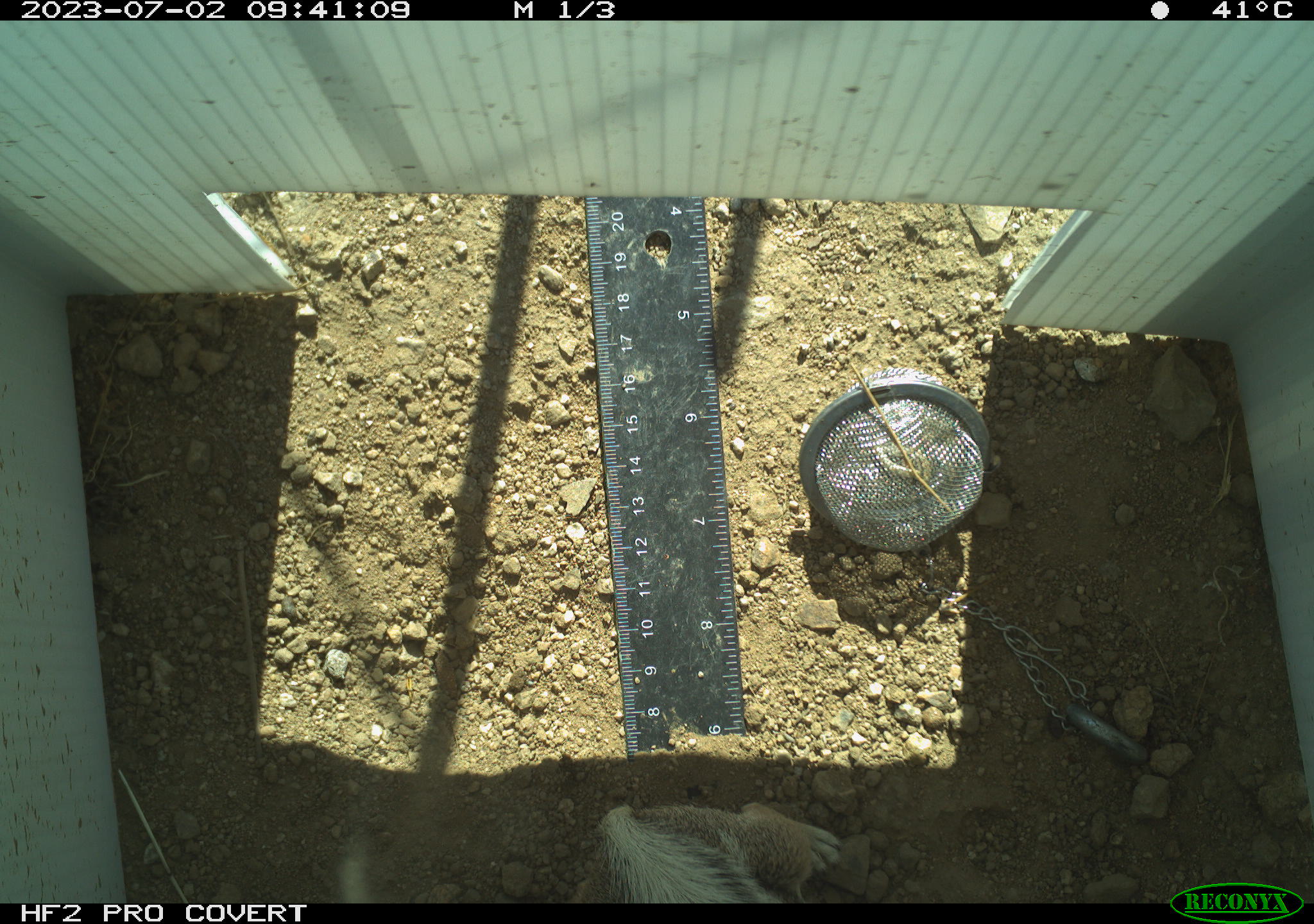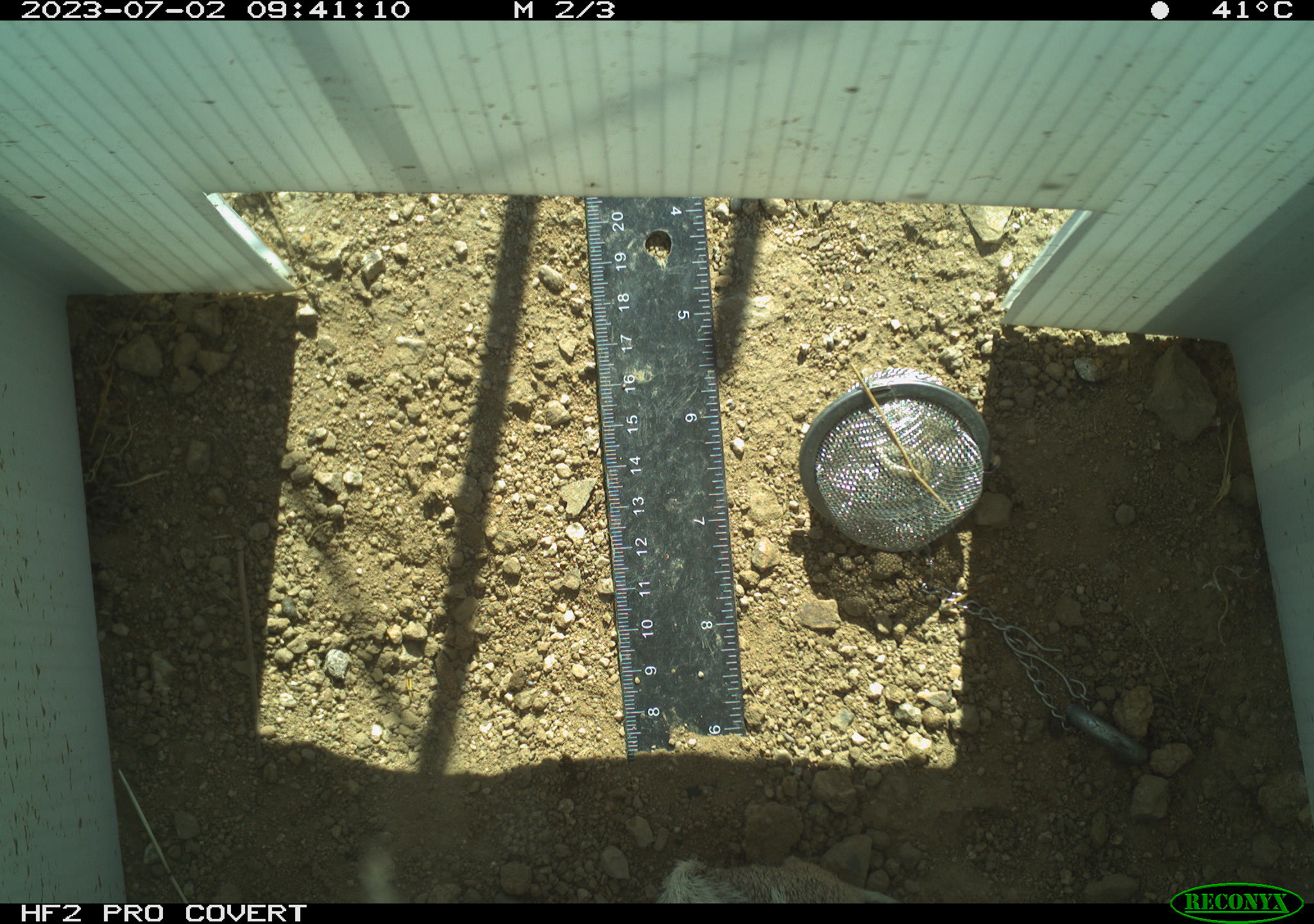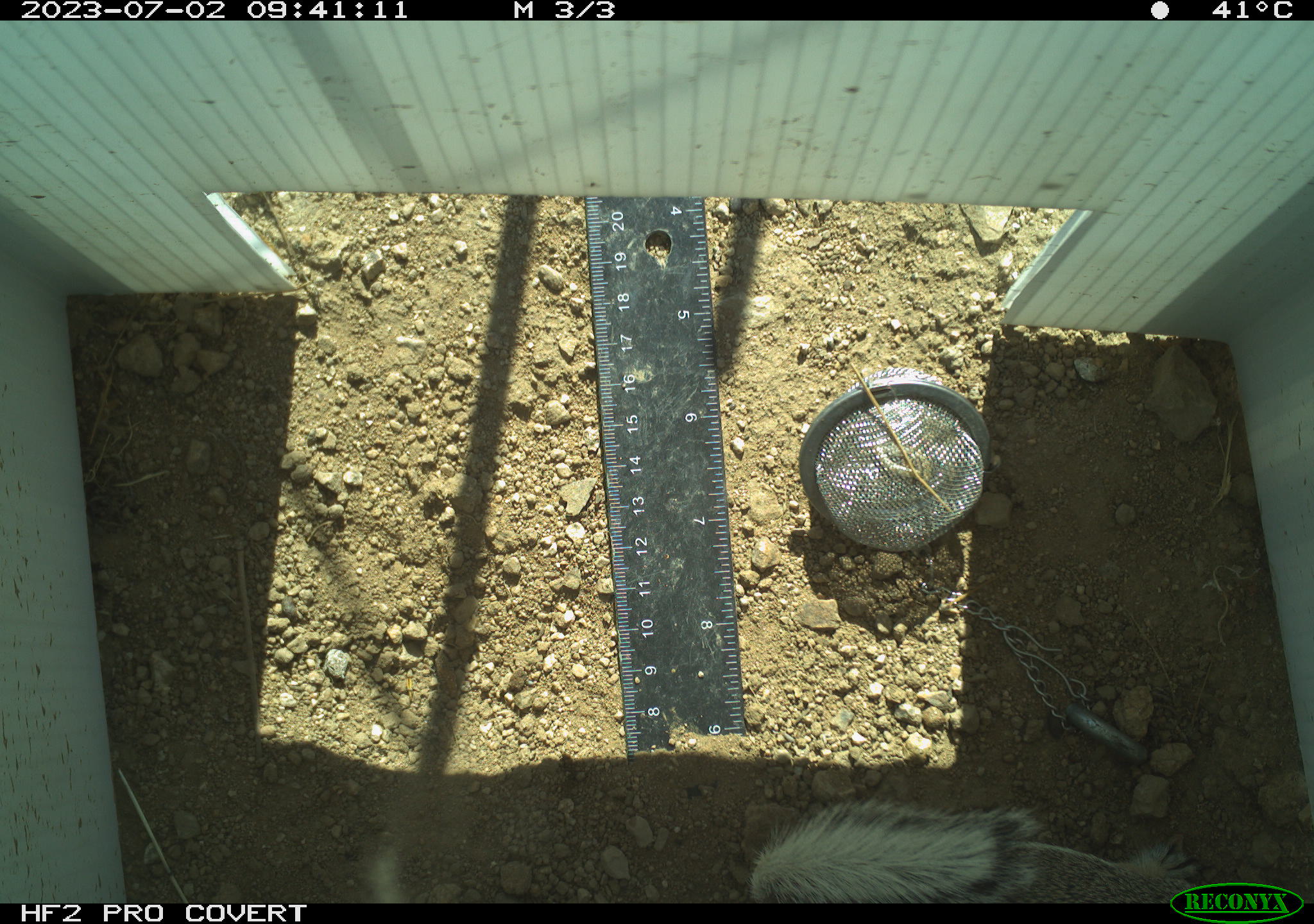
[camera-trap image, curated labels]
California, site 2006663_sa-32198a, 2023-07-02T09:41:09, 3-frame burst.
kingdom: Animalia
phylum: Chordata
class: Mammalia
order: Rodentia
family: Sciuridae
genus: Ammospermophilus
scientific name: Ammospermophilus leucurus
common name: white-tailed antelope squirrel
White-tailed antelope squirrel (Ammospermophilus leucurus).